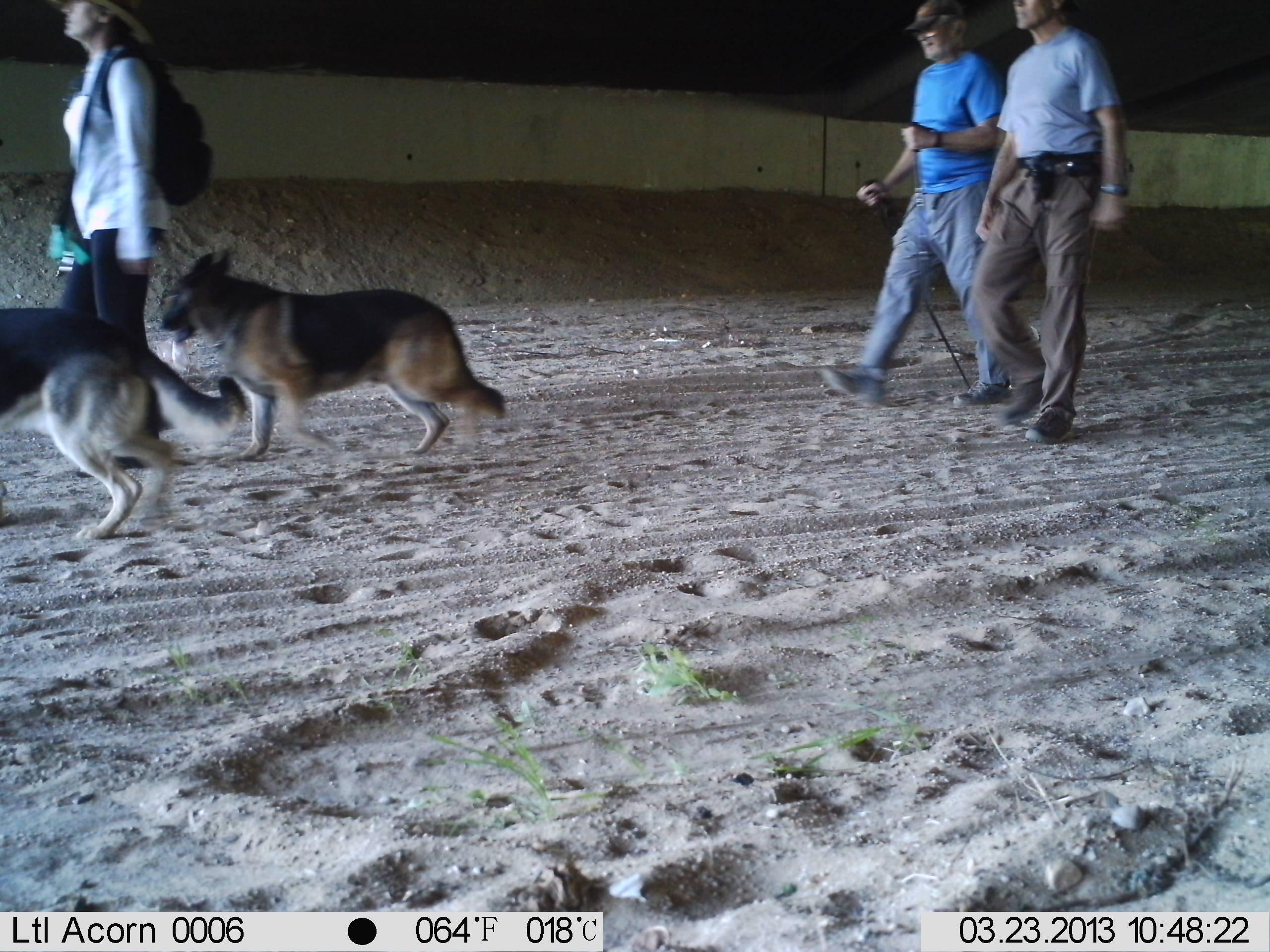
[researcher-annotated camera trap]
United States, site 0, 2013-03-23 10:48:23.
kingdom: Animalia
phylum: Chordata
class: Mammalia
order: Carnivora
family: Canidae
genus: Canis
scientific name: Canis familiaris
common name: domestic dog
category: dog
Dog (domestic dog) (Canis familiaris).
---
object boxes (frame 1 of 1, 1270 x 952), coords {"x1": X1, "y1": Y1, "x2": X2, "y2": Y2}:
dog: {"x1": 190, "y1": 241, "x2": 510, "y2": 465}; {"x1": 0, "y1": 305, "x2": 225, "y2": 525}